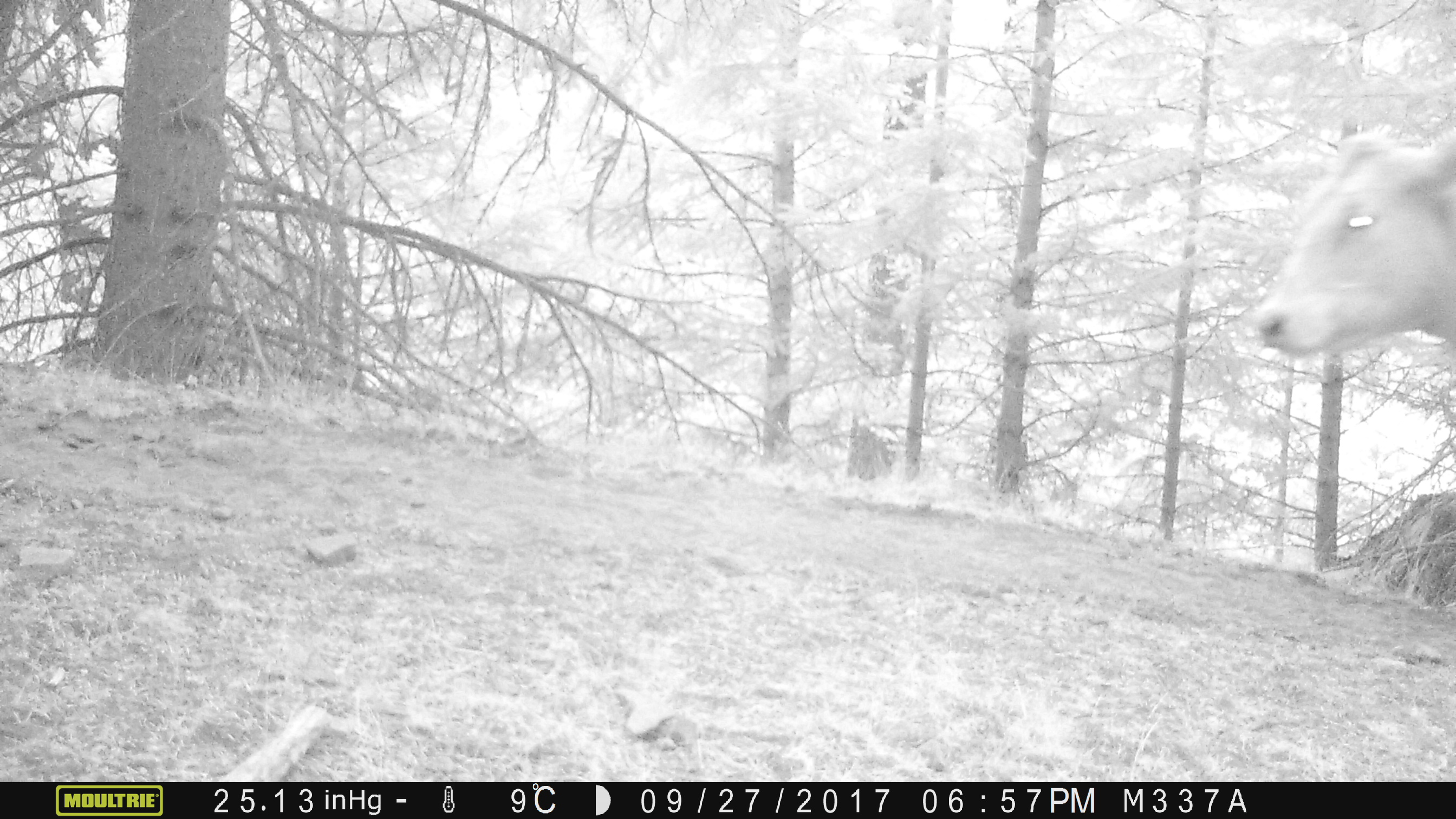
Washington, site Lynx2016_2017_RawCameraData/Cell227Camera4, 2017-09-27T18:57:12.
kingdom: Animalia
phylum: Chordata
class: Mammalia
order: Artiodactyla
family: Bovidae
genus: Bos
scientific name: Bos taurus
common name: domestic cattle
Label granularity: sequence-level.